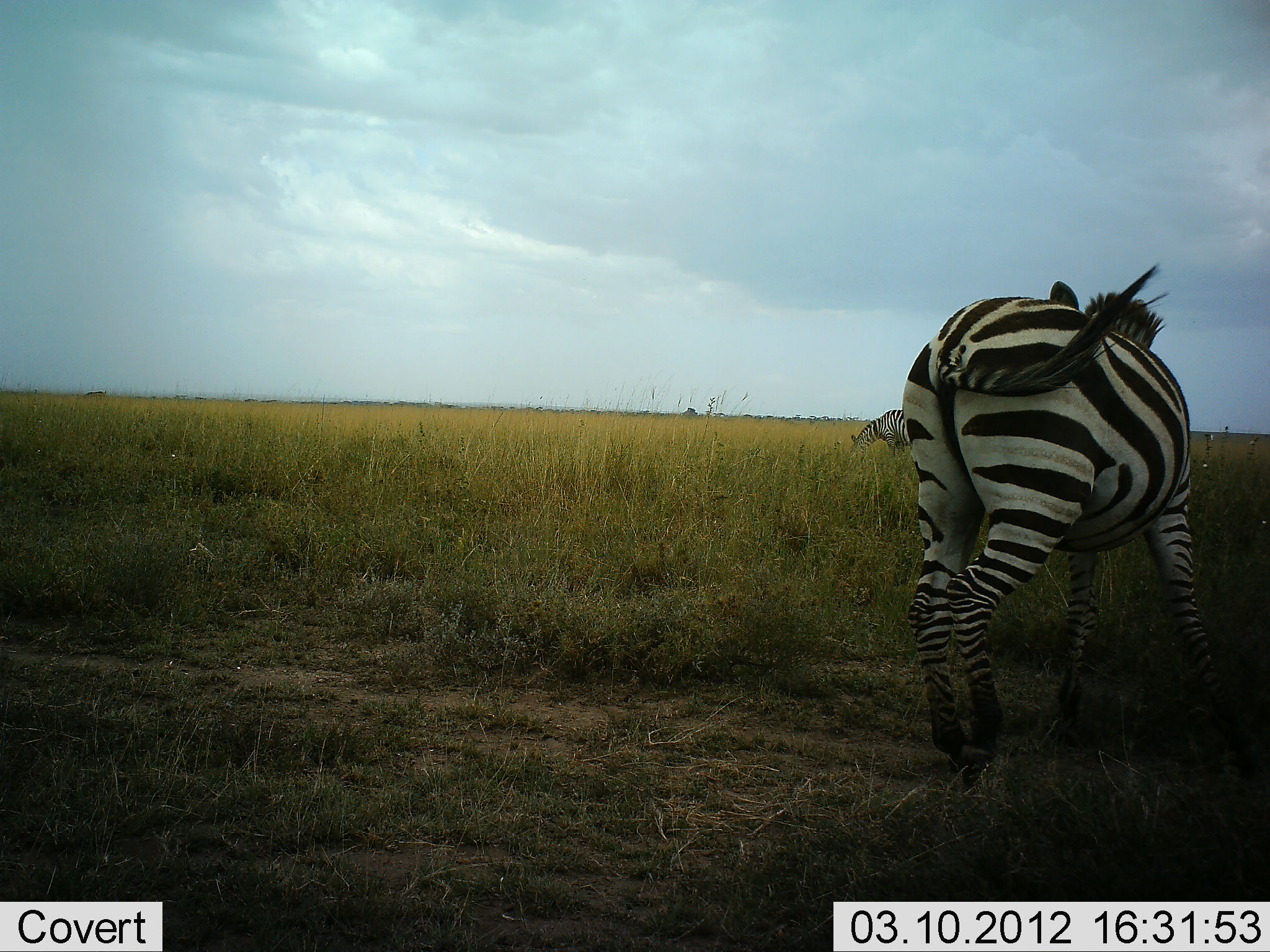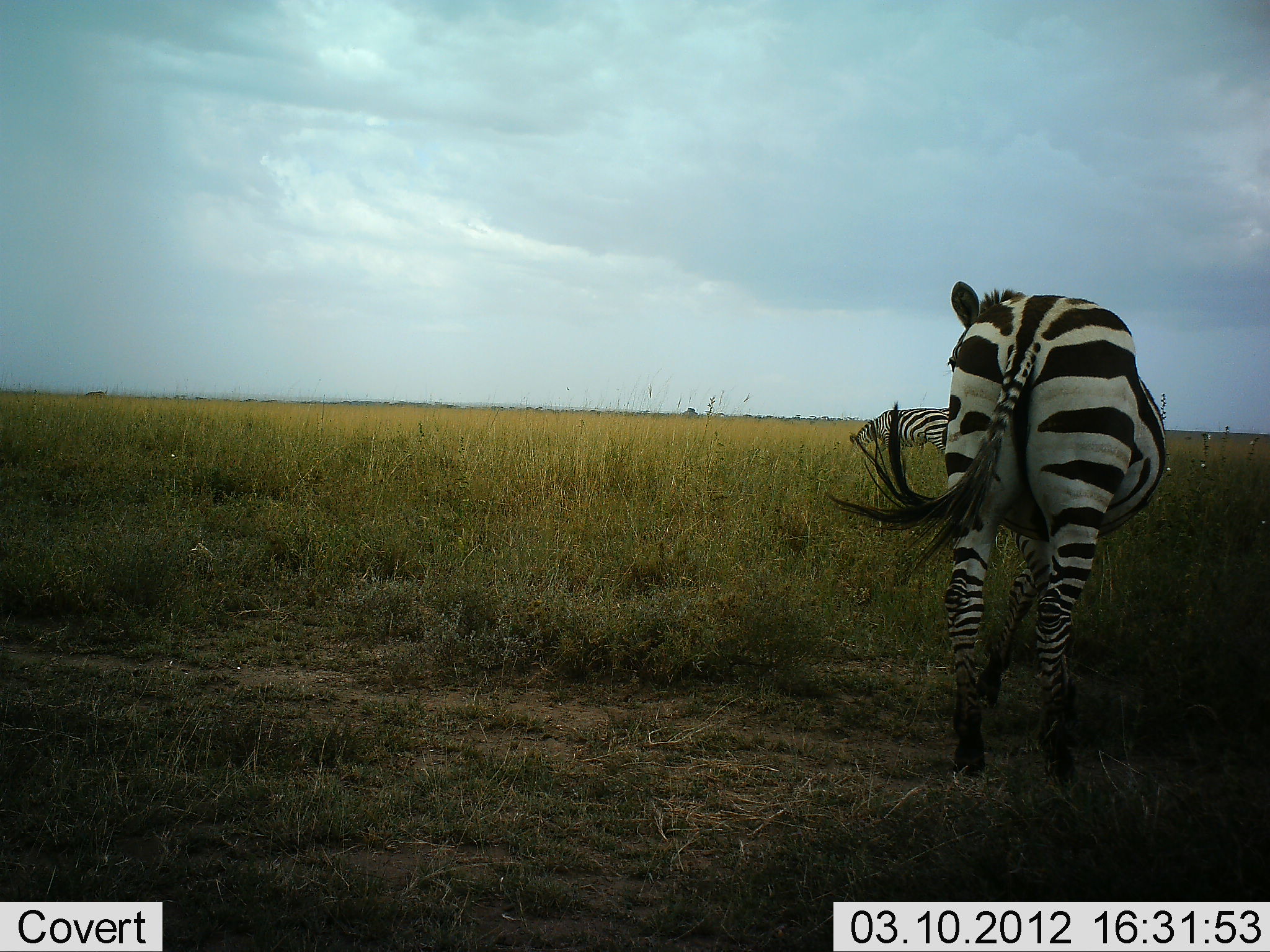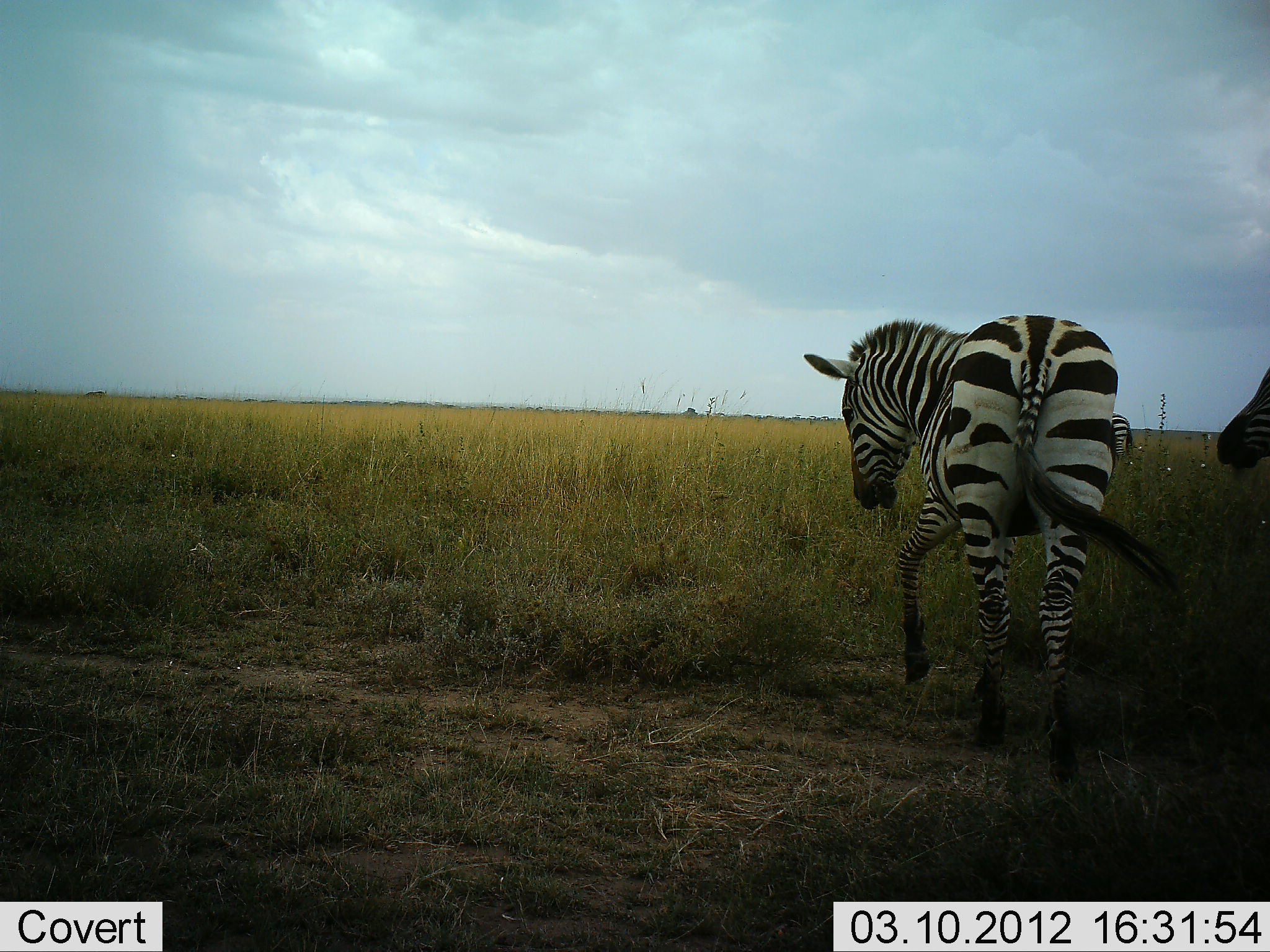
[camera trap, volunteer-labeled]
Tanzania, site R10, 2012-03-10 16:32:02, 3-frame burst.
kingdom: Animalia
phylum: Chordata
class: Mammalia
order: Perissodactyla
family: Equidae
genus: Equus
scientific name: Equus quagga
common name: plains zebra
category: zebra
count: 3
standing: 55%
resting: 0%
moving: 64%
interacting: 23%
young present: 0%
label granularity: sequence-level